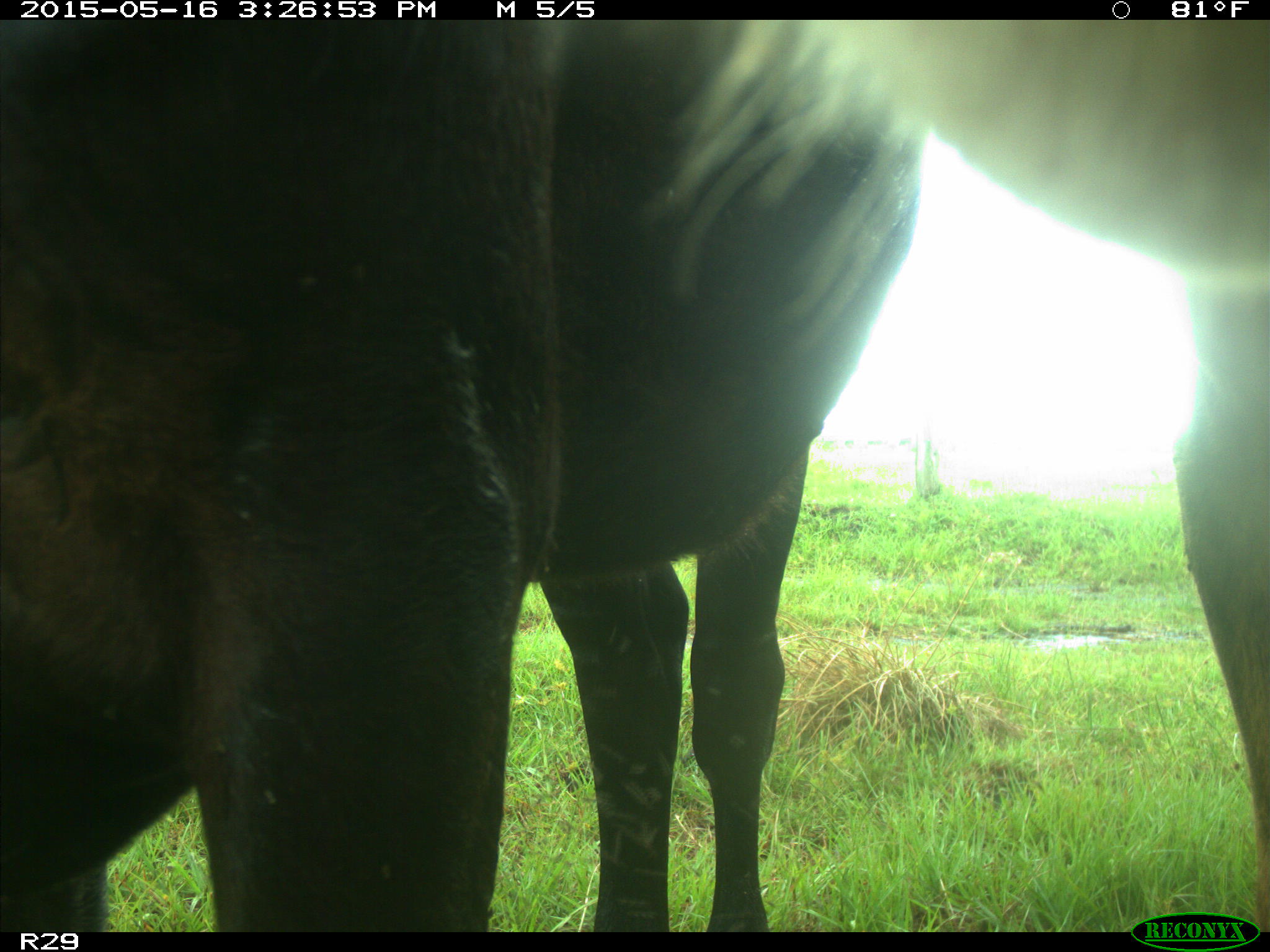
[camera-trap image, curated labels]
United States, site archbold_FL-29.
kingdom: Animalia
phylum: Chordata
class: Mammalia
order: Artiodactyla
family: Bovidae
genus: Bos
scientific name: Bos taurus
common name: domestic cow